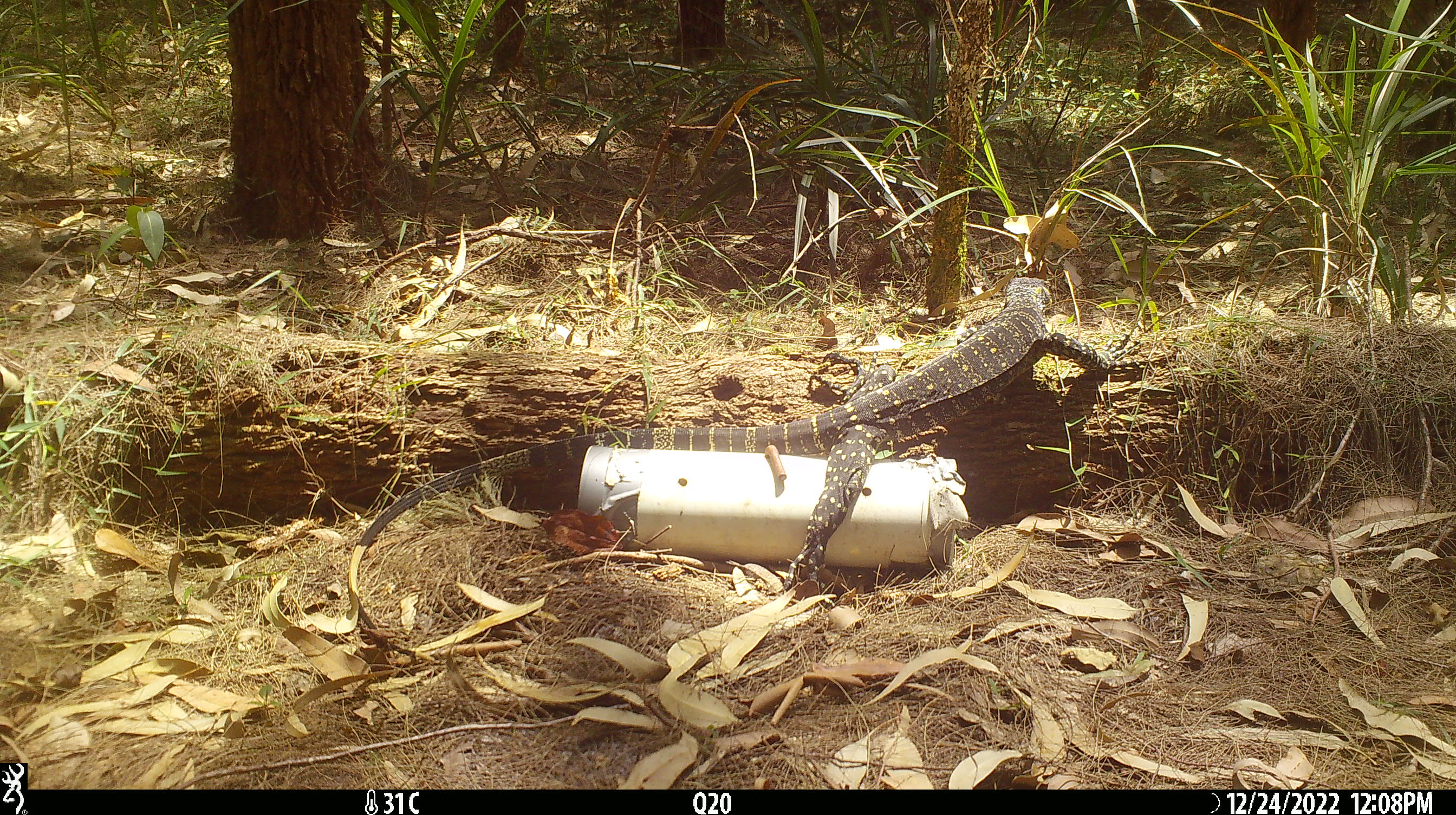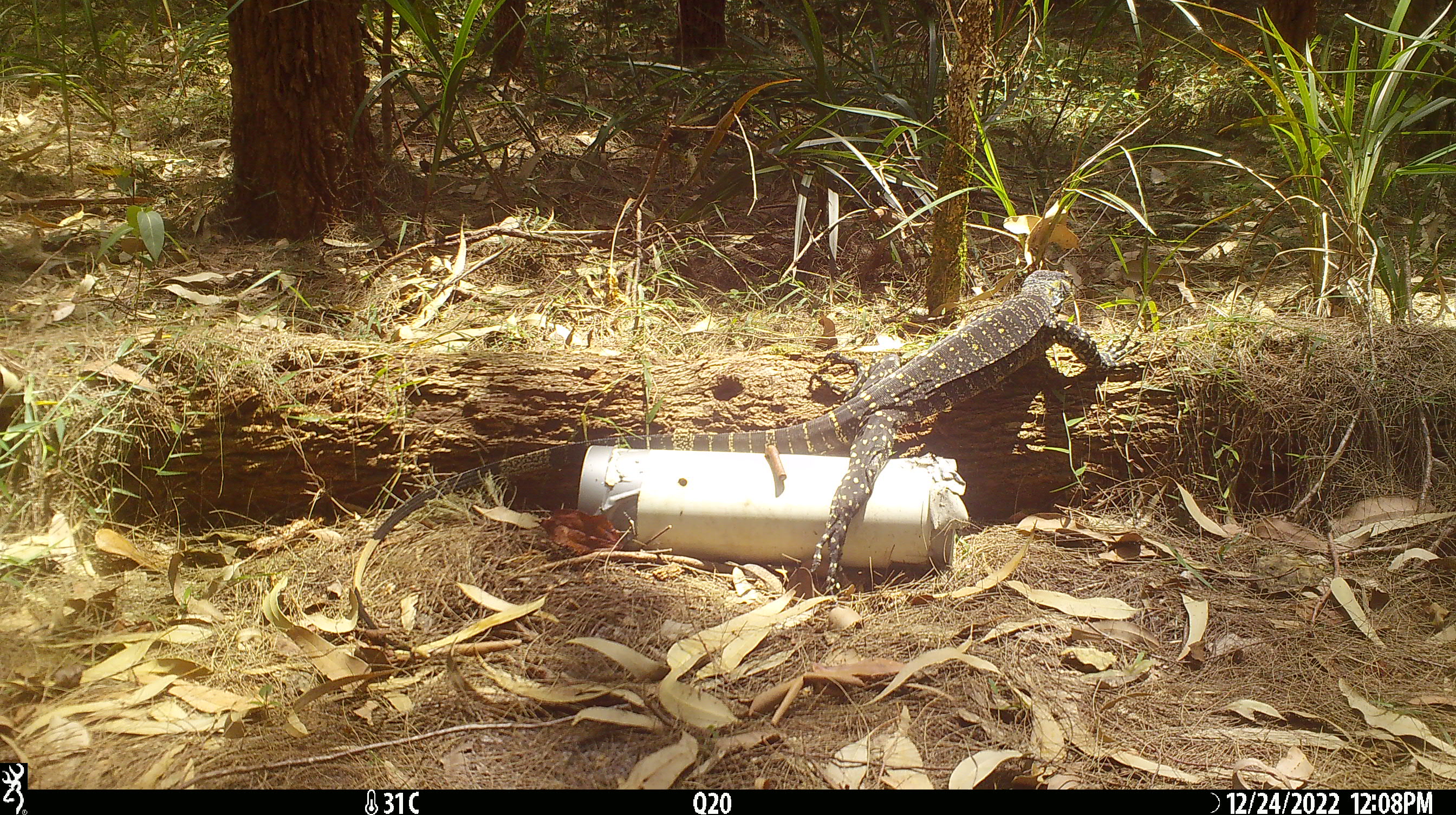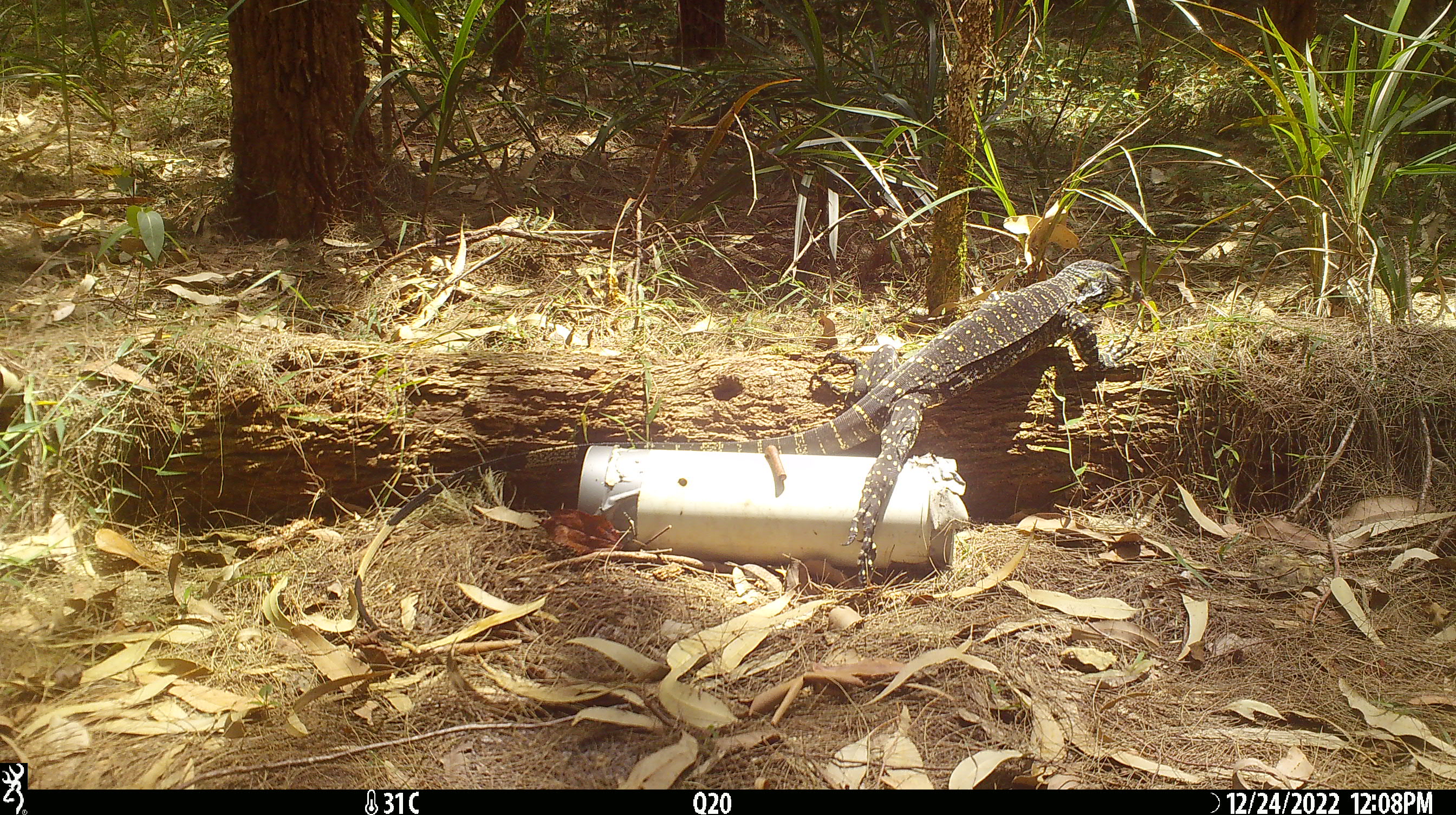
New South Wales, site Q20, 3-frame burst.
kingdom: Animalia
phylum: Chordata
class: Reptilia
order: Squamata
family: Varanidae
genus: Varanus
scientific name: Varanus varius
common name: lace monitor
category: goanna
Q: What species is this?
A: Goanna (lace monitor) (Varanus varius).